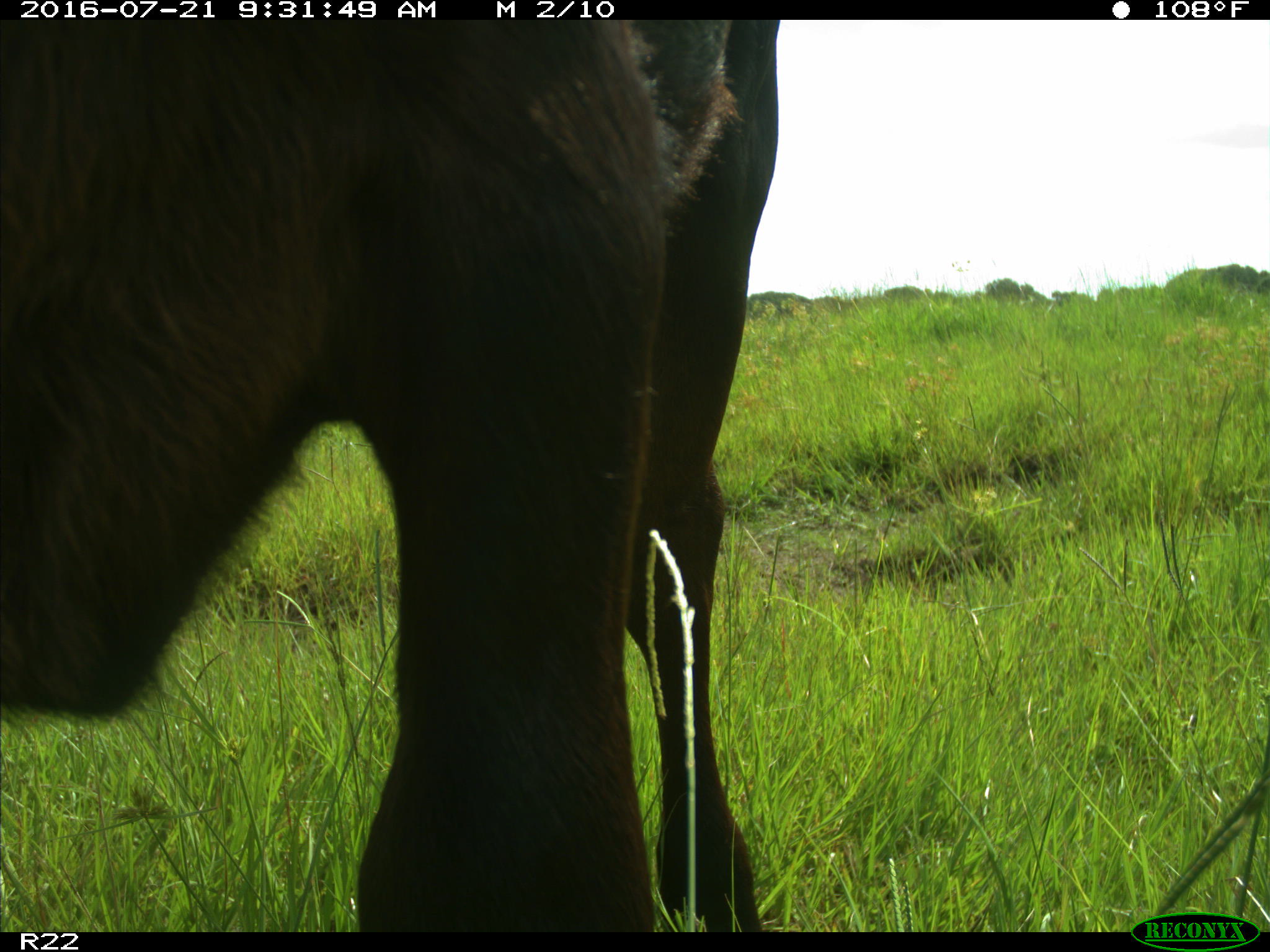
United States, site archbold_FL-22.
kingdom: Animalia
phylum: Chordata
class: Mammalia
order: Artiodactyla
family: Bovidae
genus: Bos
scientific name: Bos taurus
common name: domestic cow